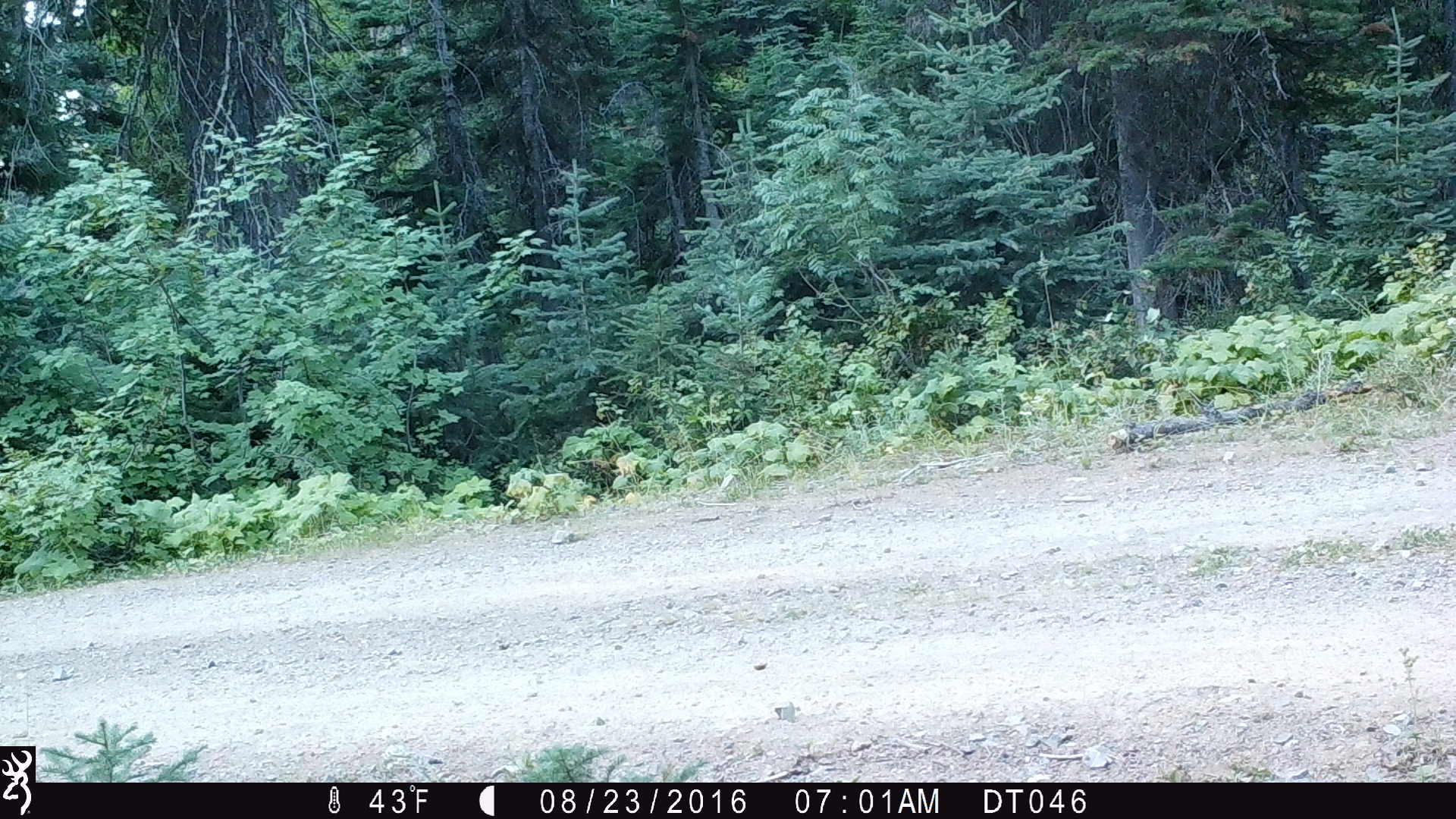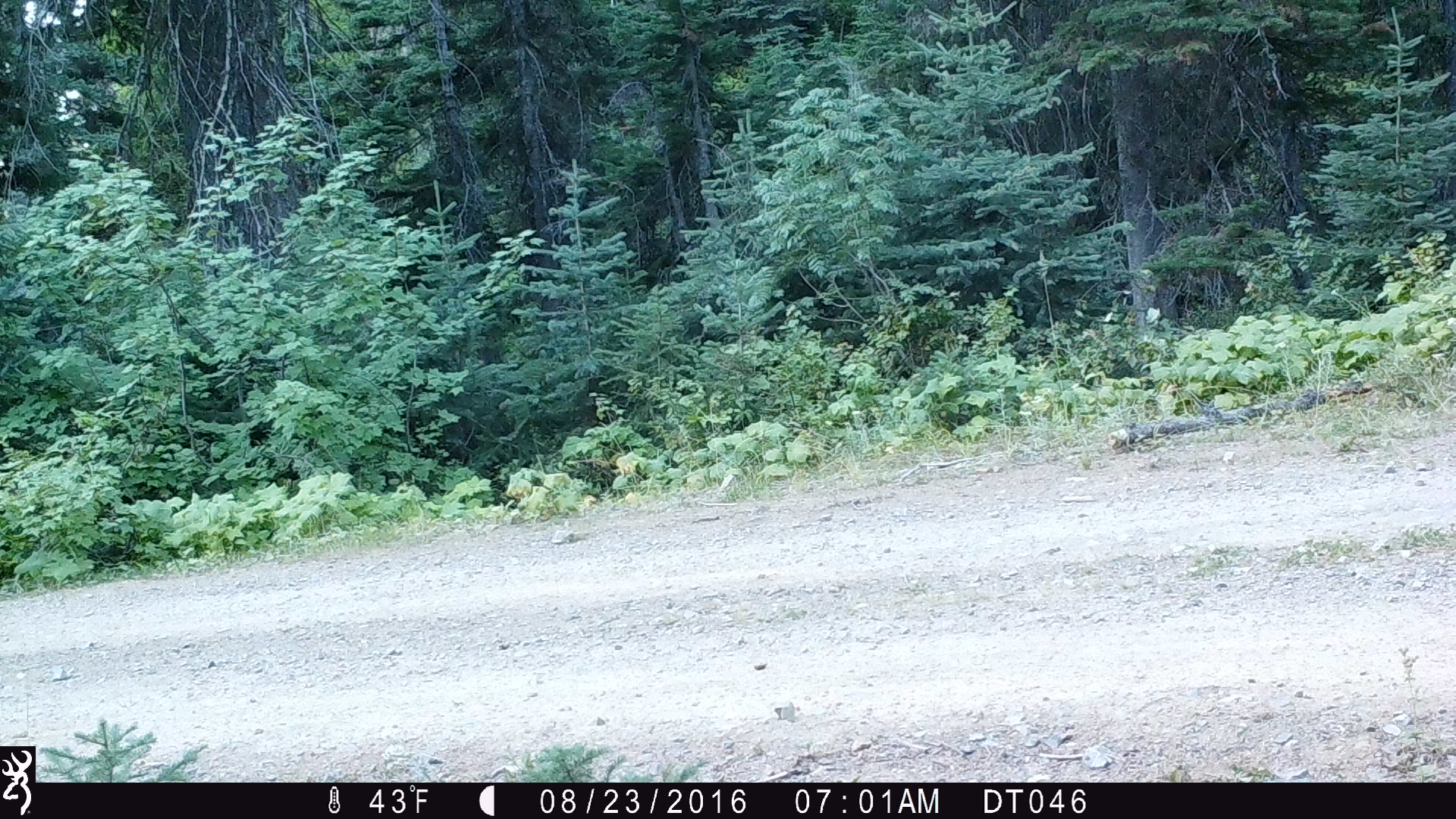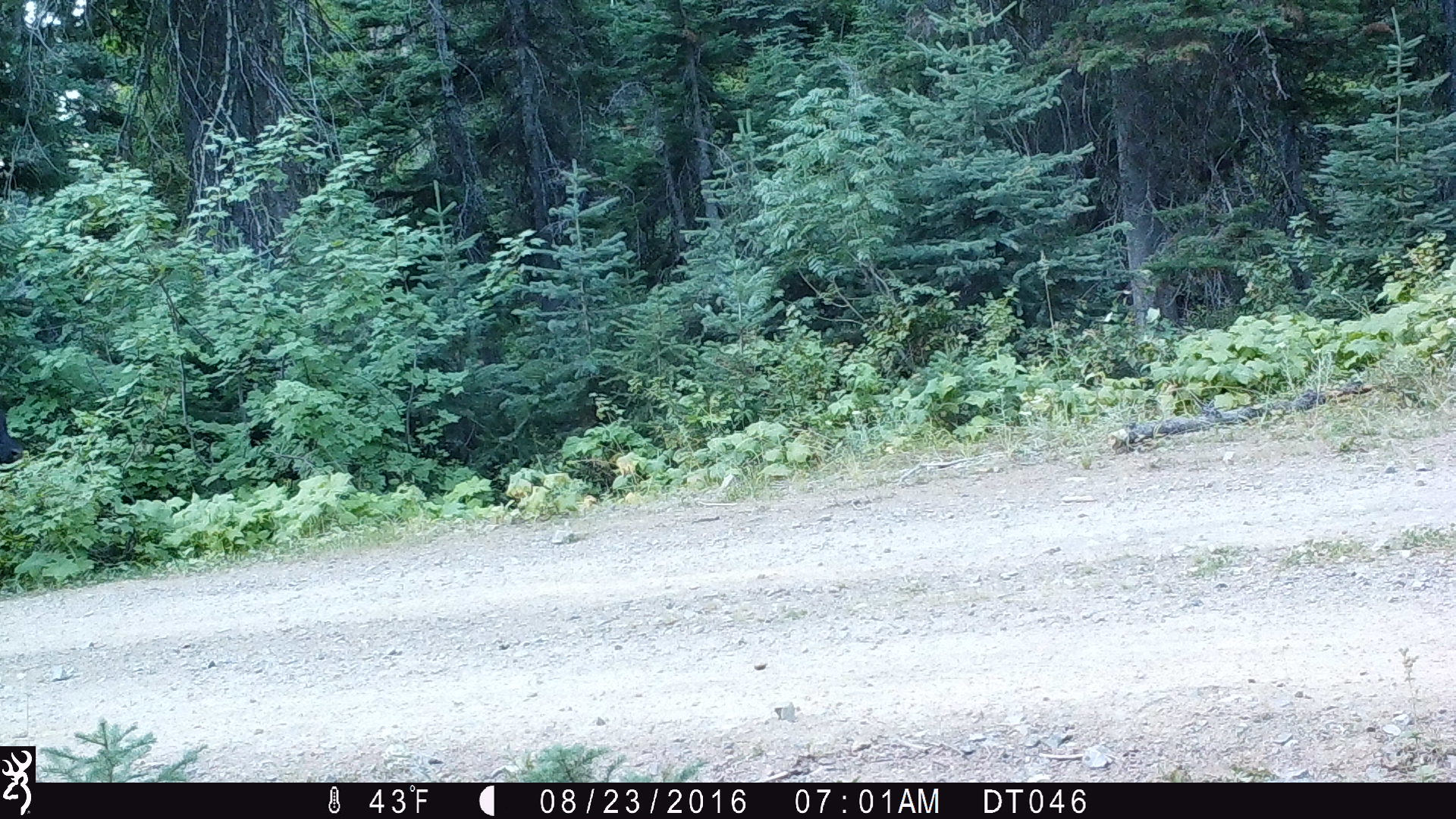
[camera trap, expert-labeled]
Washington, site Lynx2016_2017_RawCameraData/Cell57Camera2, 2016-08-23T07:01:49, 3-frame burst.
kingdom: Animalia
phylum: Chordata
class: Mammalia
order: Artiodactyla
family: Bovidae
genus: Bos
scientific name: Bos taurus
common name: domestic cattle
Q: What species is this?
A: Domestic cattle (Bos taurus).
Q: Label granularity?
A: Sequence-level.